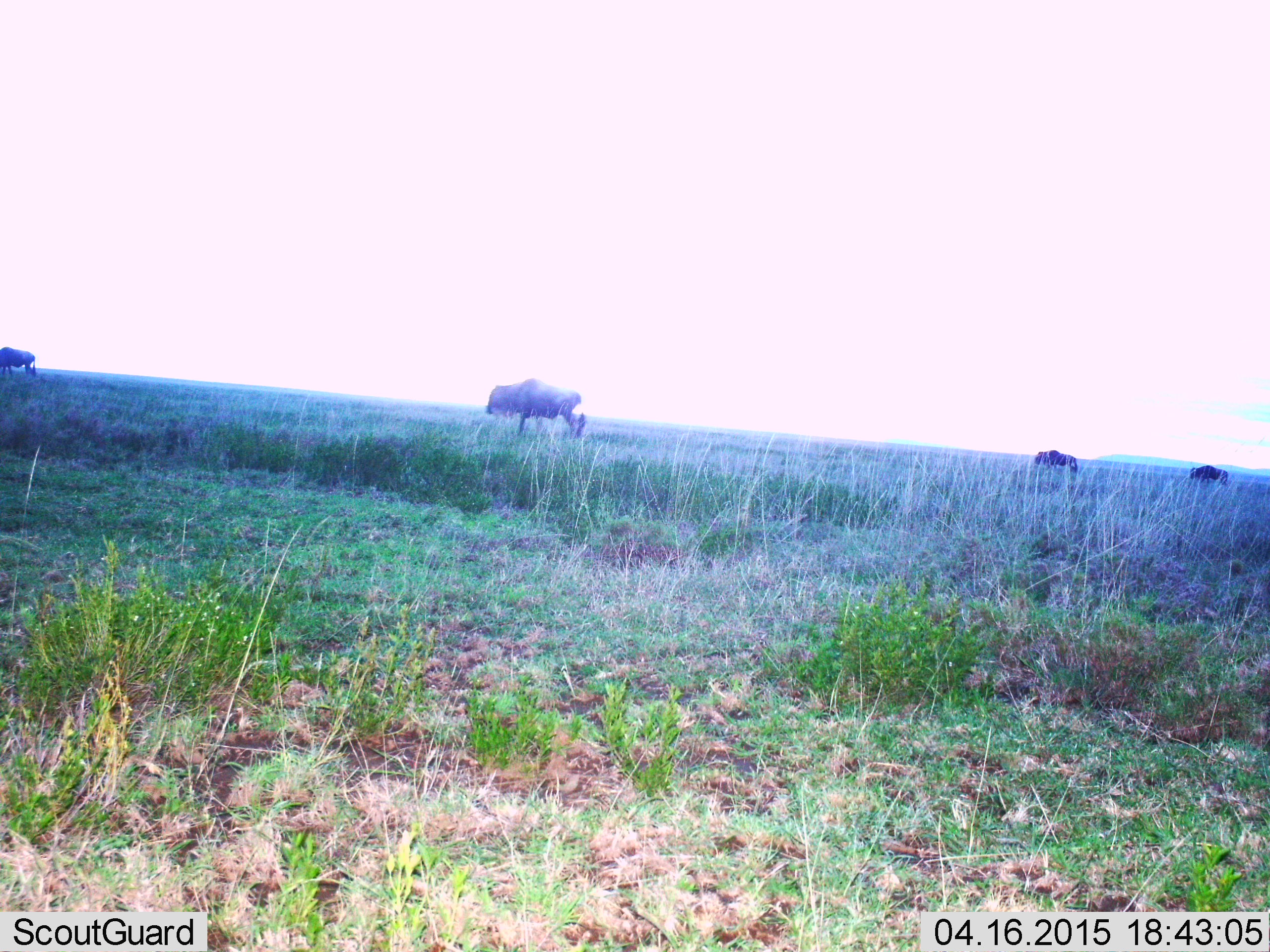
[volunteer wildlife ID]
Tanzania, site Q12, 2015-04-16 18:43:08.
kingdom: Animalia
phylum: Chordata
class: Mammalia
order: Artiodactyla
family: Bovidae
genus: Connochaetes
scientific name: Connochaetes taurinus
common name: blue wildebeest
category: wildebeest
Wildebeest (blue wildebeest) (Connochaetes taurinus), count 4. Behavior (volunteer vote fractions): standing 30%, resting 0%, moving 60%, interacting 0%. Young present (vote fraction): 0%. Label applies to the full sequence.